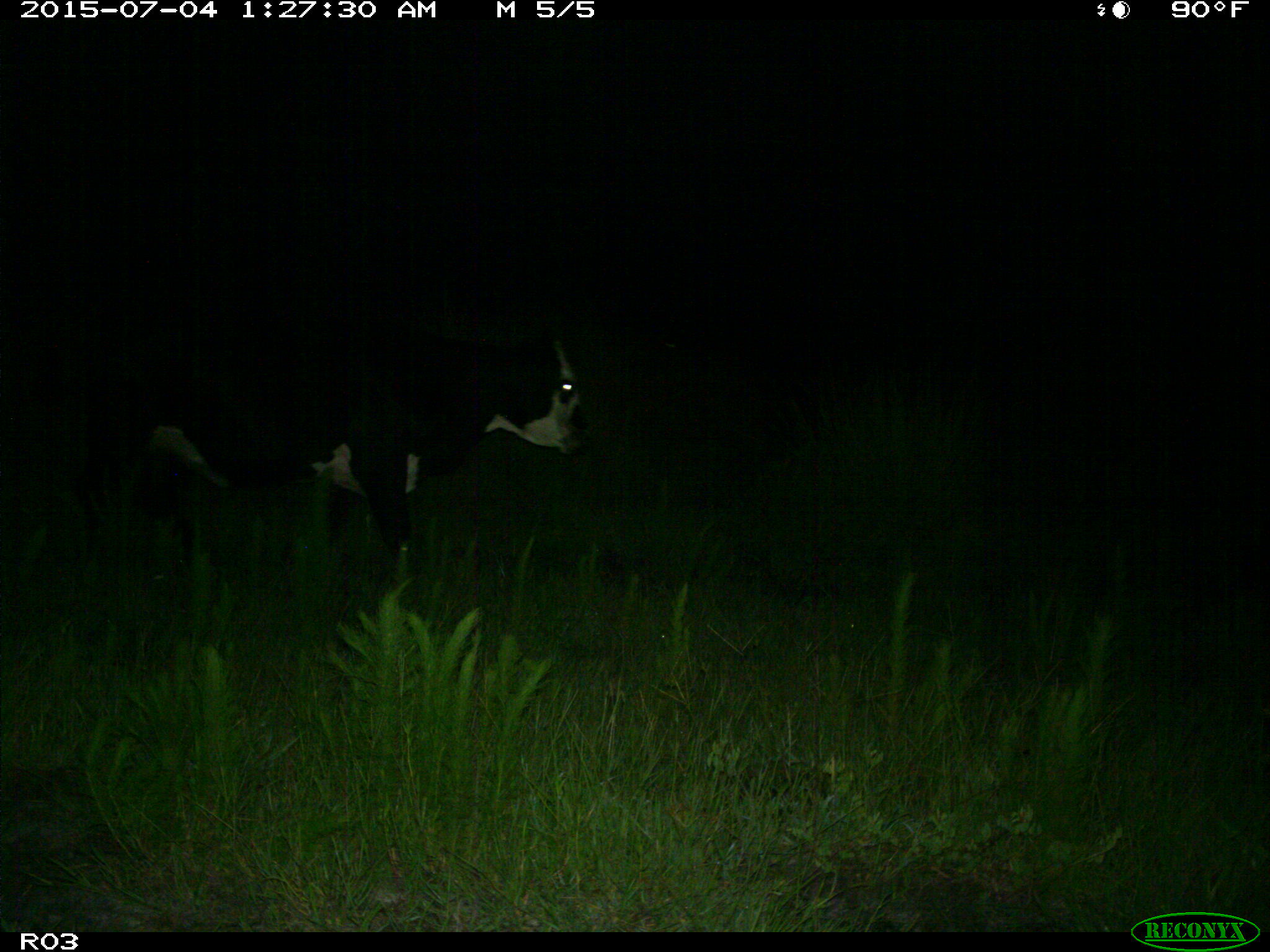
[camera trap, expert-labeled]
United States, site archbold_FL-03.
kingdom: Animalia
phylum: Chordata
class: Mammalia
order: Artiodactyla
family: Bovidae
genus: Bos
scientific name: Bos taurus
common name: domestic cow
Bos taurus (domestic cow).